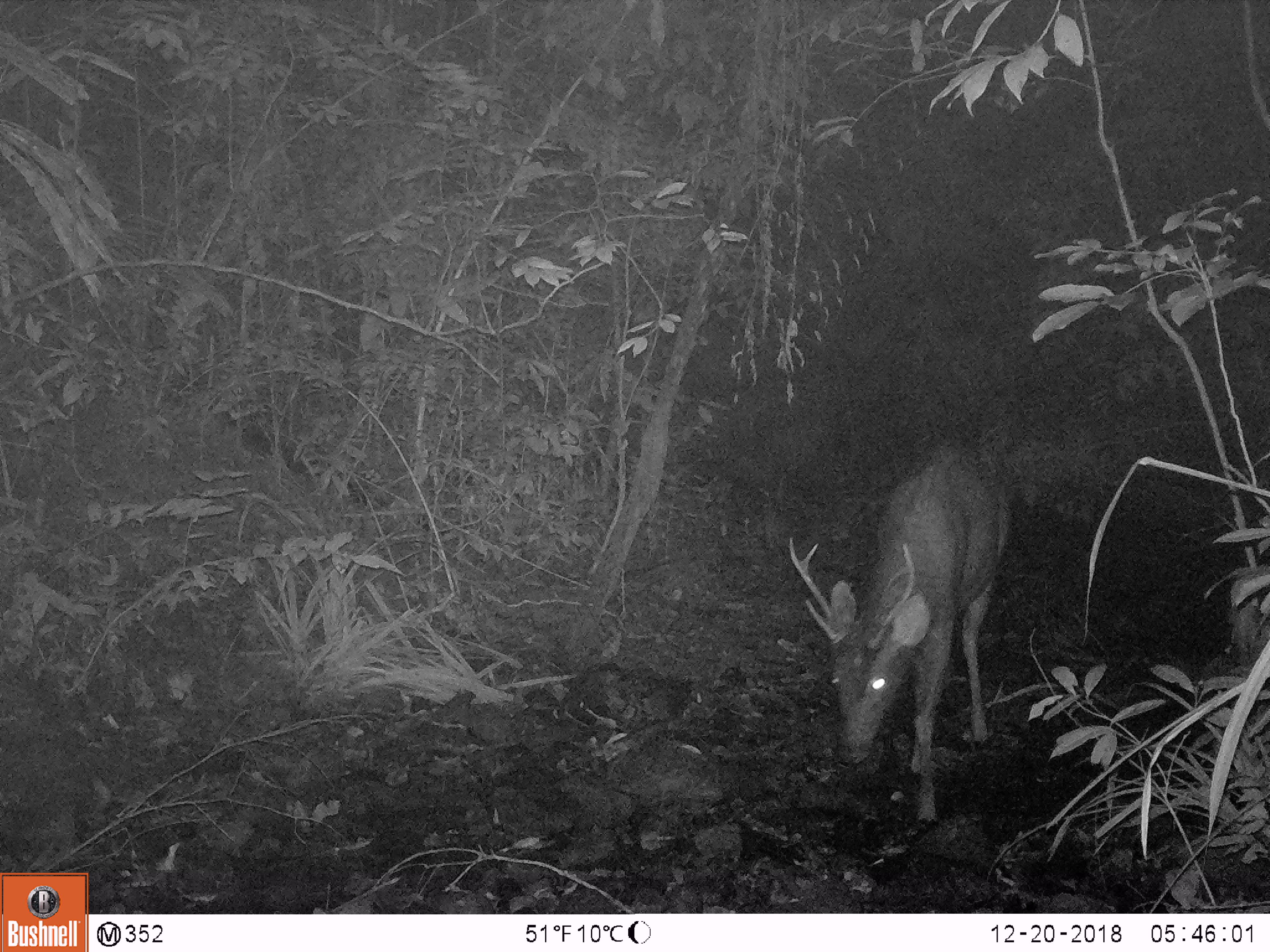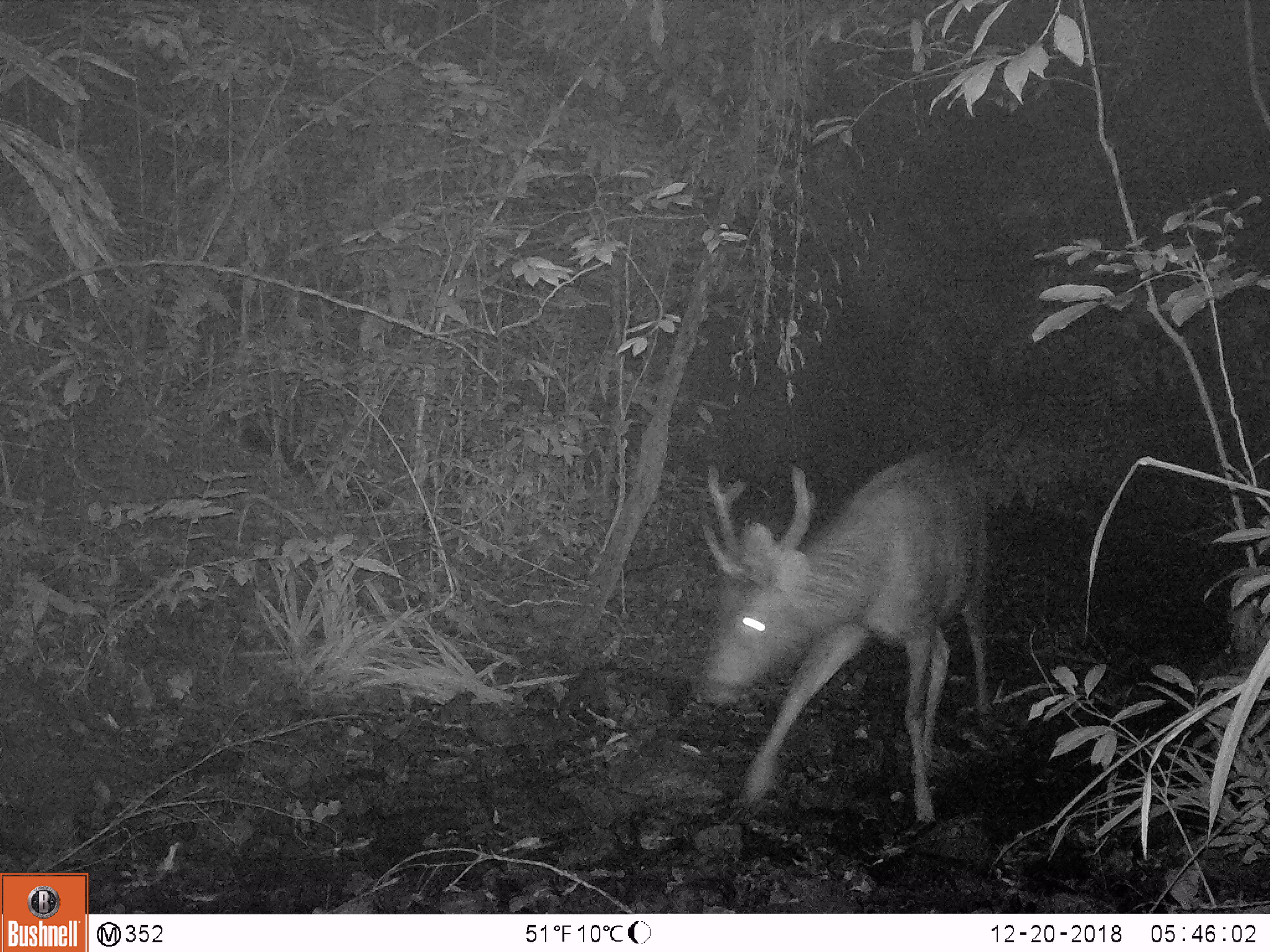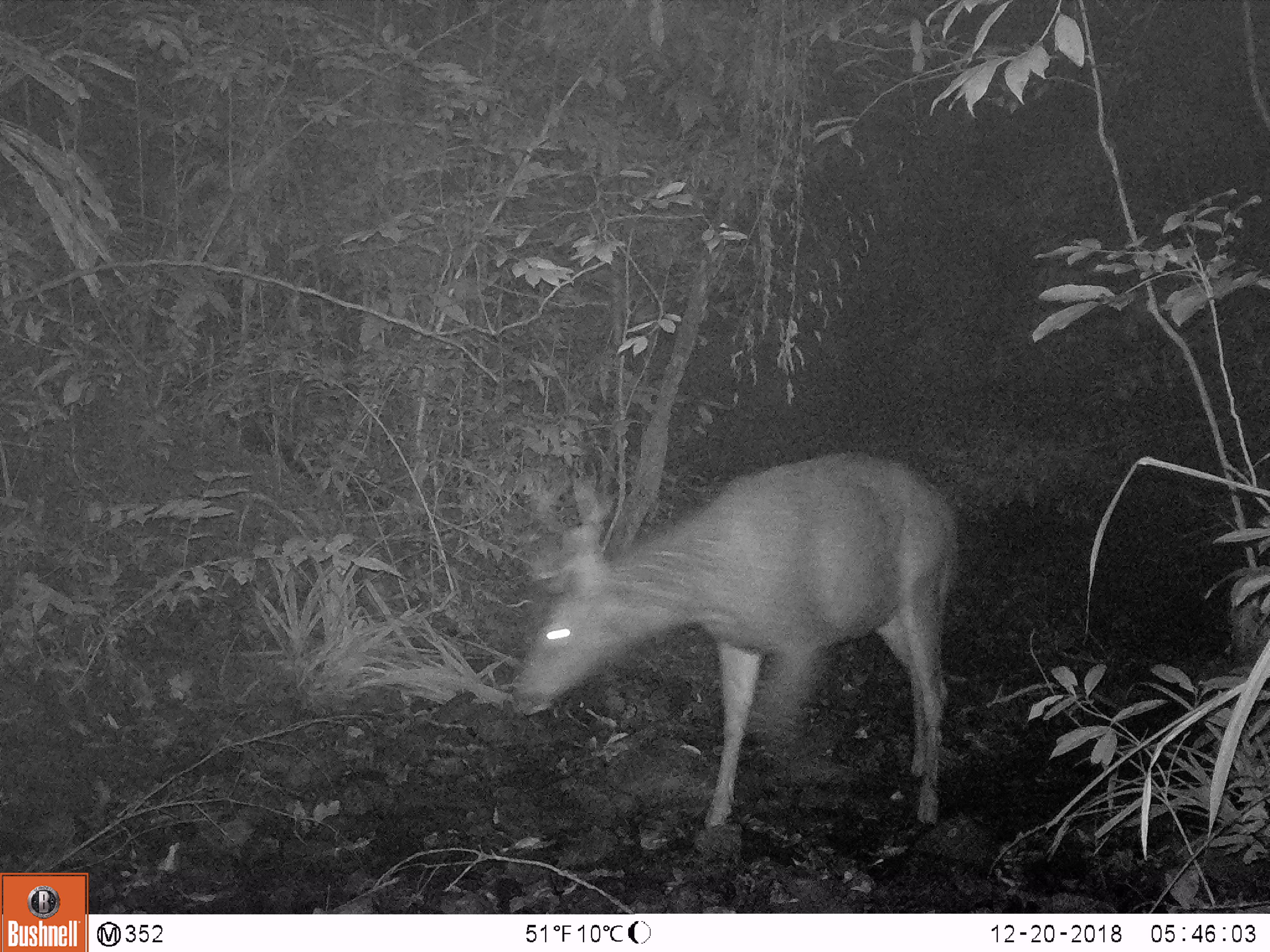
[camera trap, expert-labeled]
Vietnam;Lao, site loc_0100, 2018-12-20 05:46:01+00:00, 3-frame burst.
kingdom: Animalia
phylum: Chordata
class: Mammalia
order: Artiodactyla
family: Cervidae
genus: Rusa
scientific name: Rusa unicolor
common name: sambar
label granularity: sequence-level